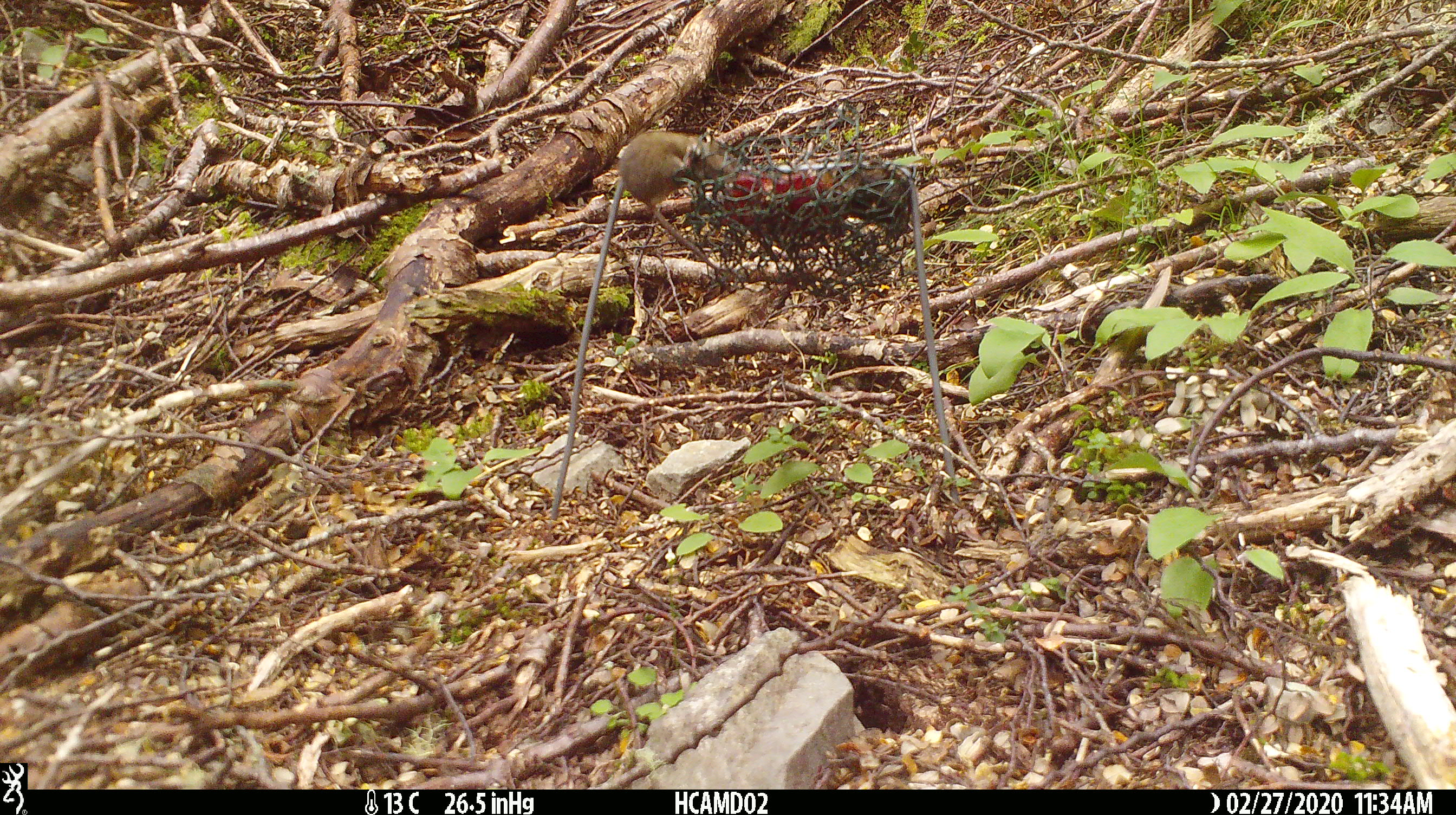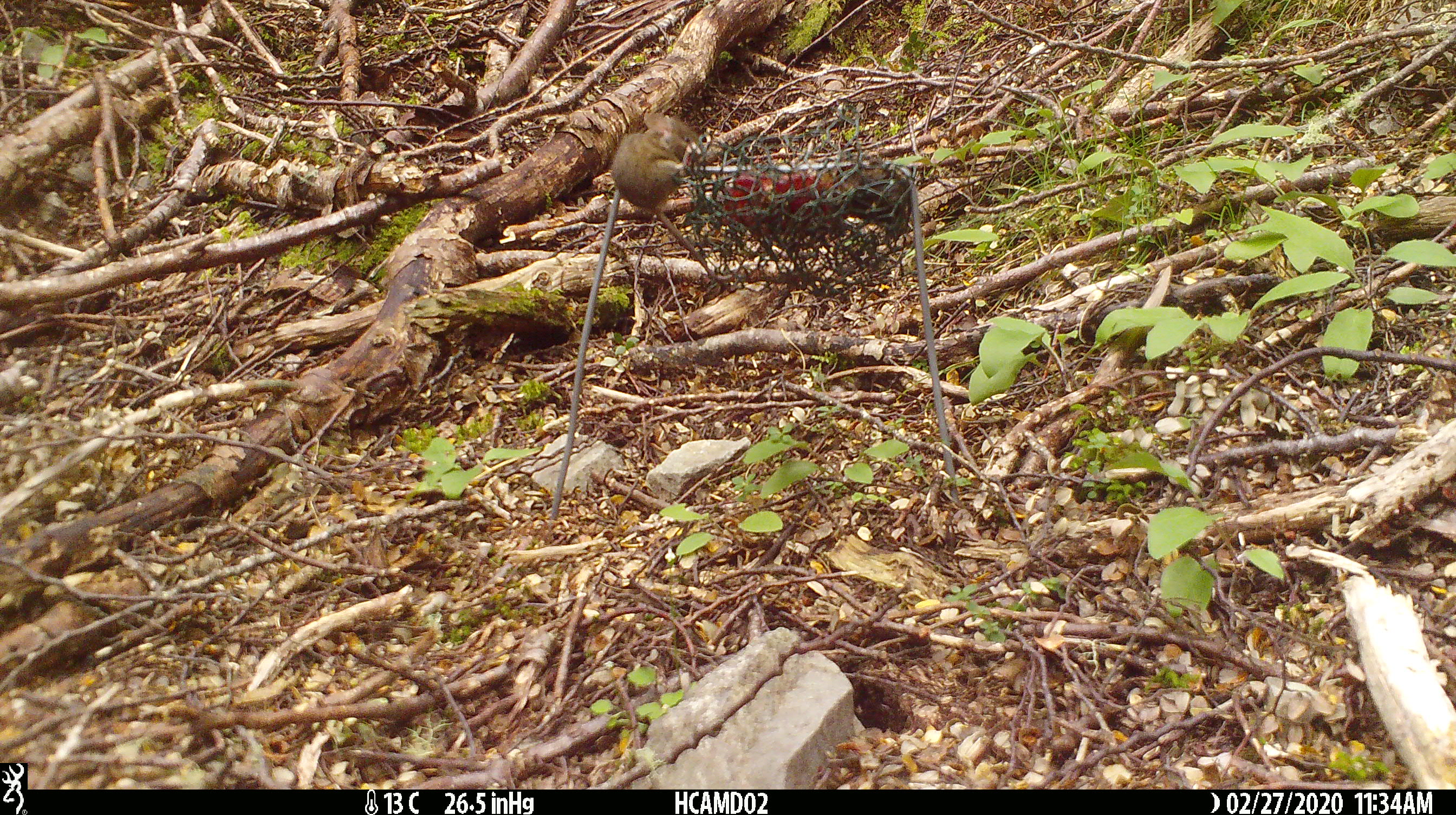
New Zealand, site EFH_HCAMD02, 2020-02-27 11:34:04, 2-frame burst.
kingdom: Animalia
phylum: Chordata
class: Mammalia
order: Rodentia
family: Muridae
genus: Mus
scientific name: Mus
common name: mouse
Mouse (Mus).